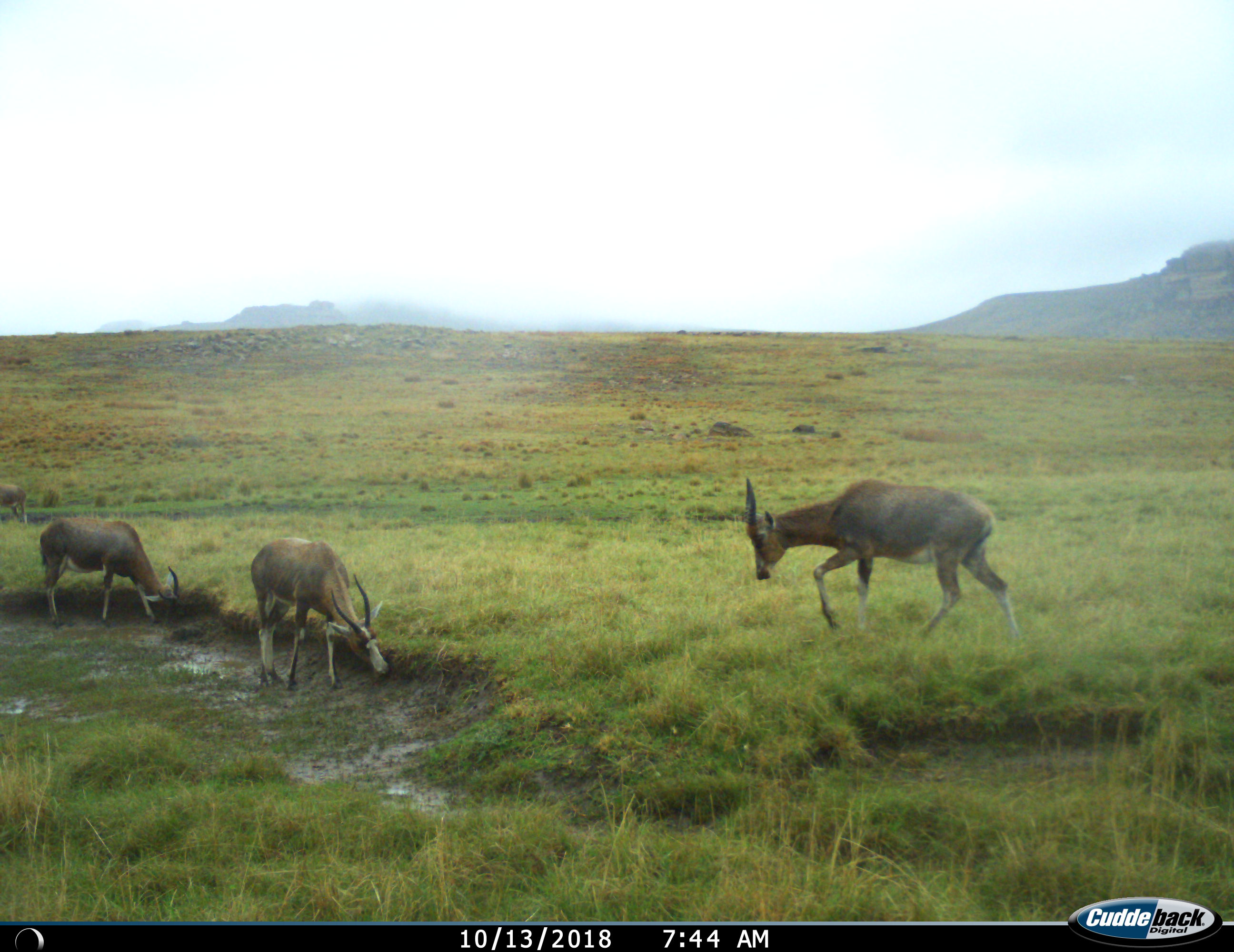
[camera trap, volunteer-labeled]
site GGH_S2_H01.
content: unidentified animal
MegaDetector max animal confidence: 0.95